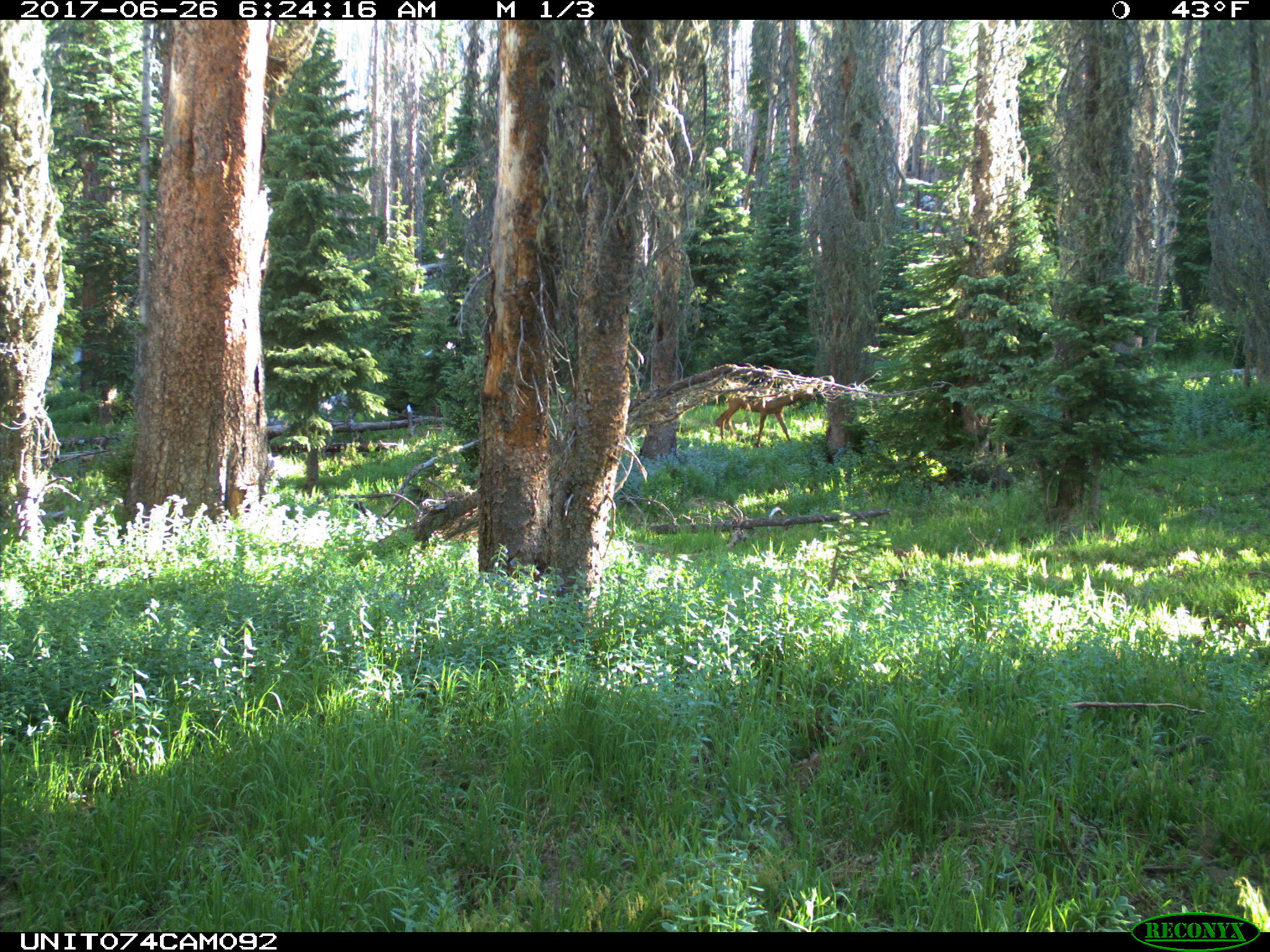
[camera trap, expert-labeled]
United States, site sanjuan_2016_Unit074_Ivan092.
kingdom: Animalia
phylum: Chordata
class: Mammalia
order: Artiodactyla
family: Cervidae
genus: Cervus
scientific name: Cervus elaphus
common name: red deer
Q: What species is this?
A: Cervus elaphus (red deer).